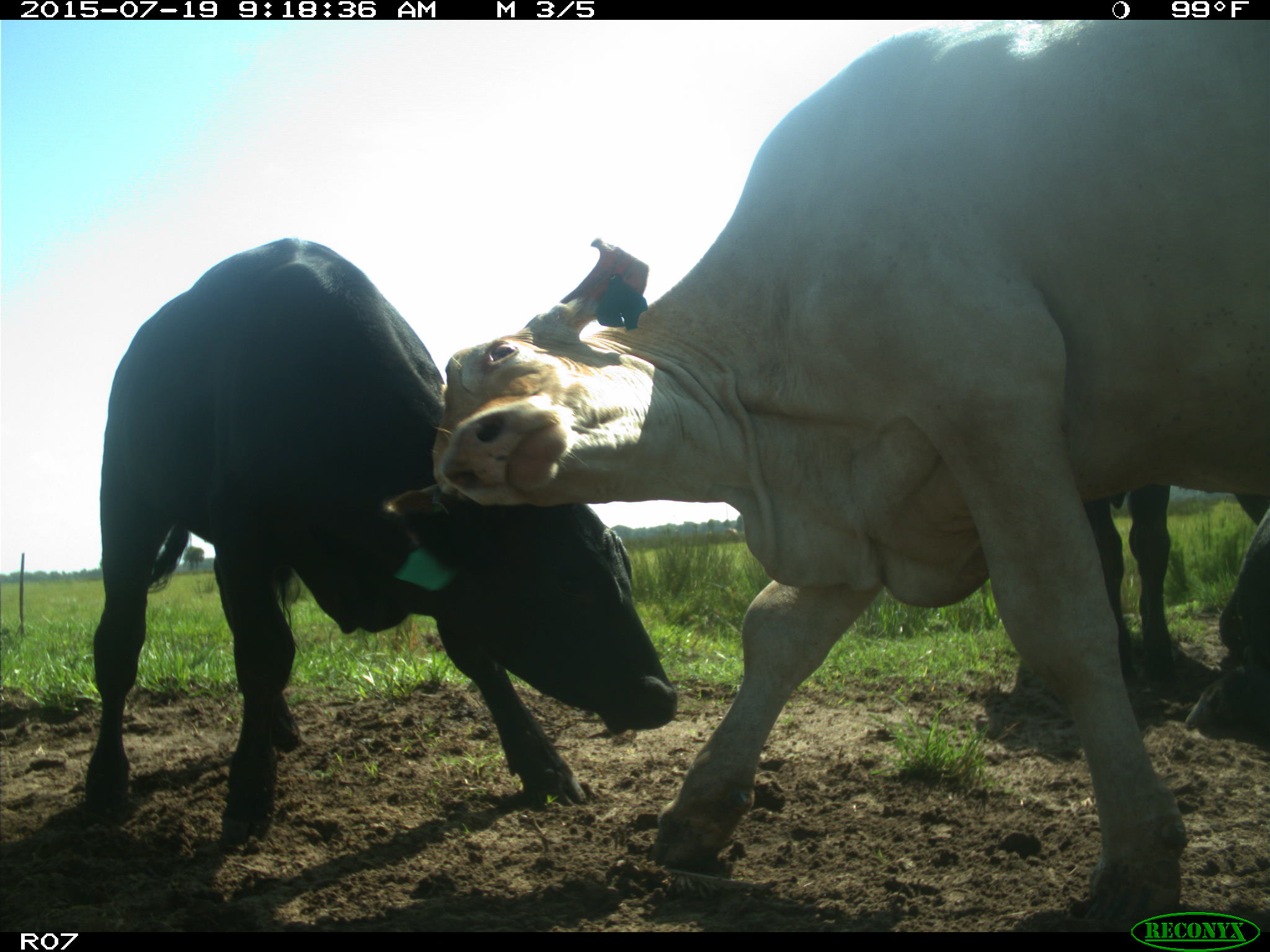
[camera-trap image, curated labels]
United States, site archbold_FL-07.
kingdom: Animalia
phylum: Chordata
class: Mammalia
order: Artiodactyla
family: Bovidae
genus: Bos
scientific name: Bos taurus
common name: domestic cow